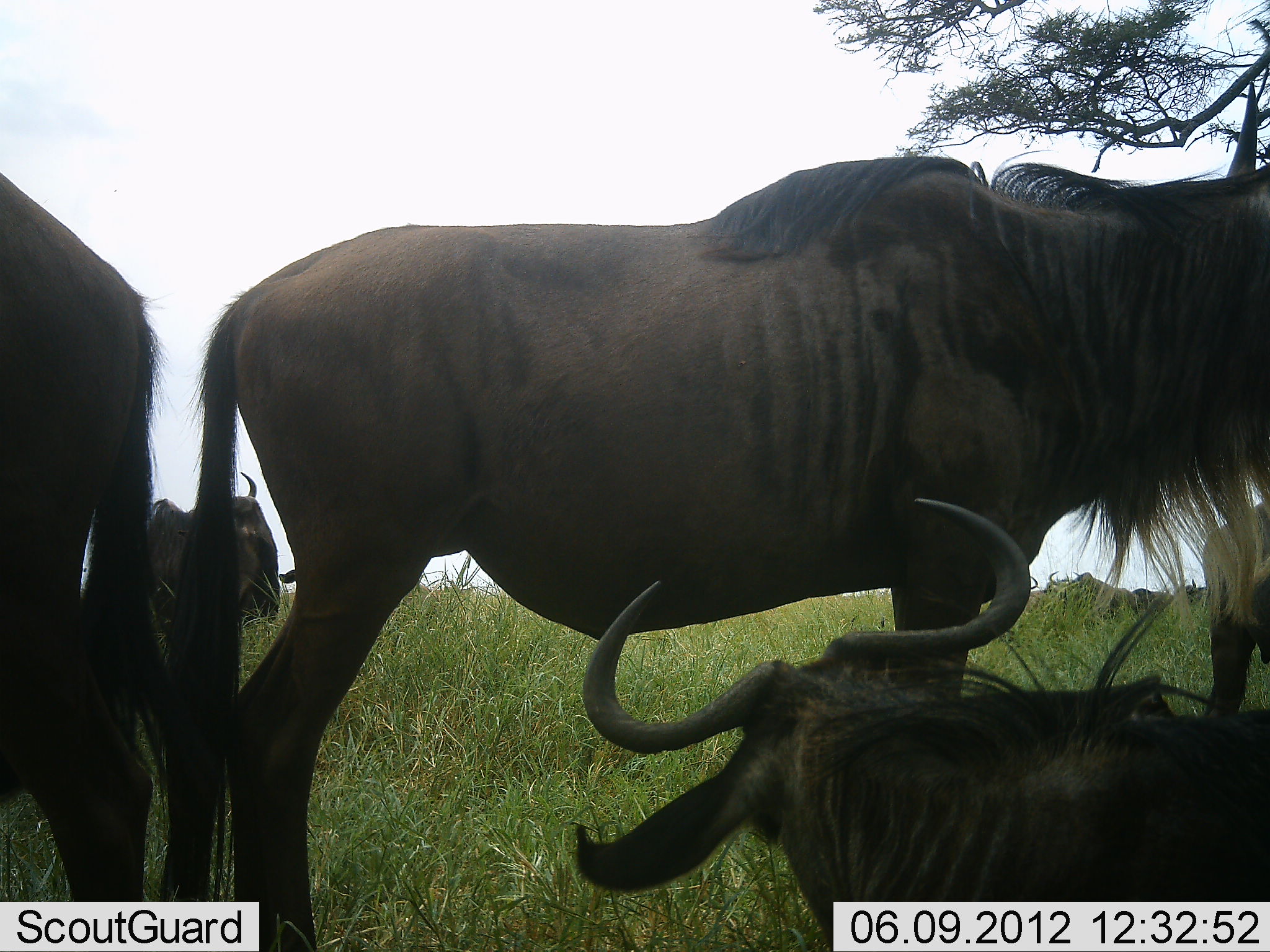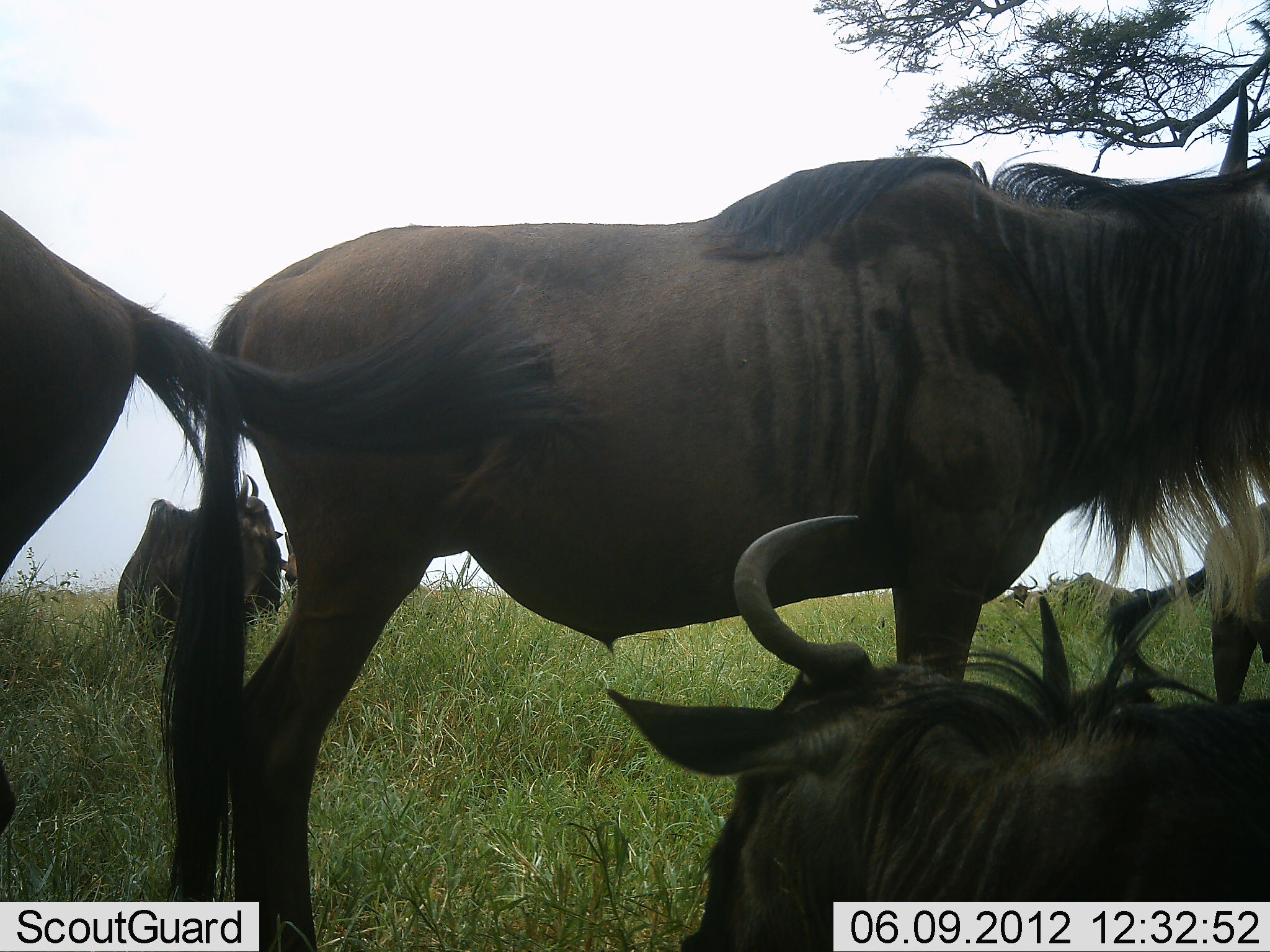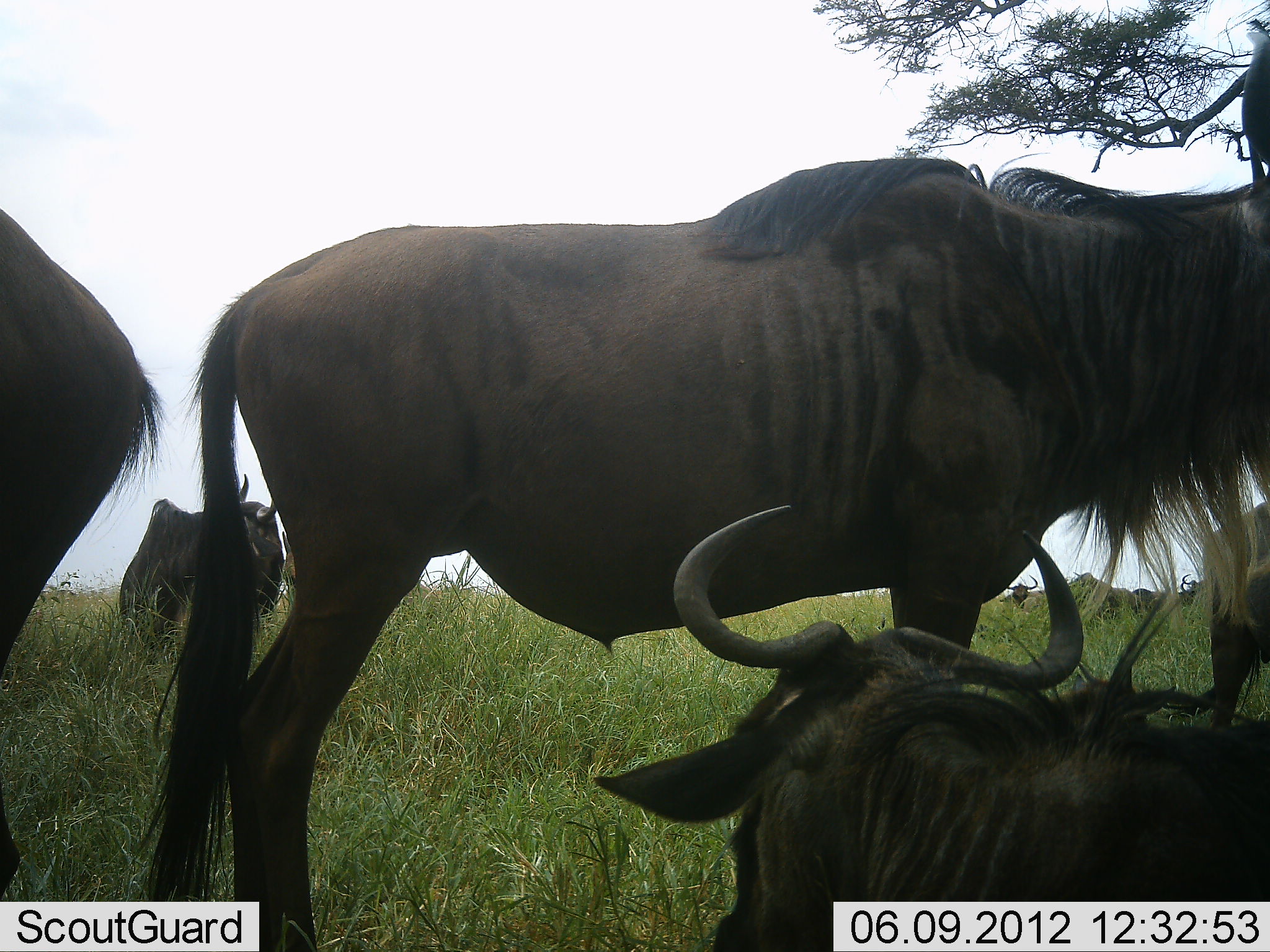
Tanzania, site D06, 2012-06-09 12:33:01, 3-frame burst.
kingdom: Animalia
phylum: Chordata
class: Mammalia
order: Artiodactyla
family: Bovidae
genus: Connochaetes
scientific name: Connochaetes taurinus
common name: blue wildebeest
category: wildebeest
Wildebeest (blue wildebeest) (Connochaetes taurinus), count 8. Behavior (volunteer vote fractions): standing 100%, resting 70%, moving 20%, interacting 10%. Young present (vote fraction): 0%. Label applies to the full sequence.